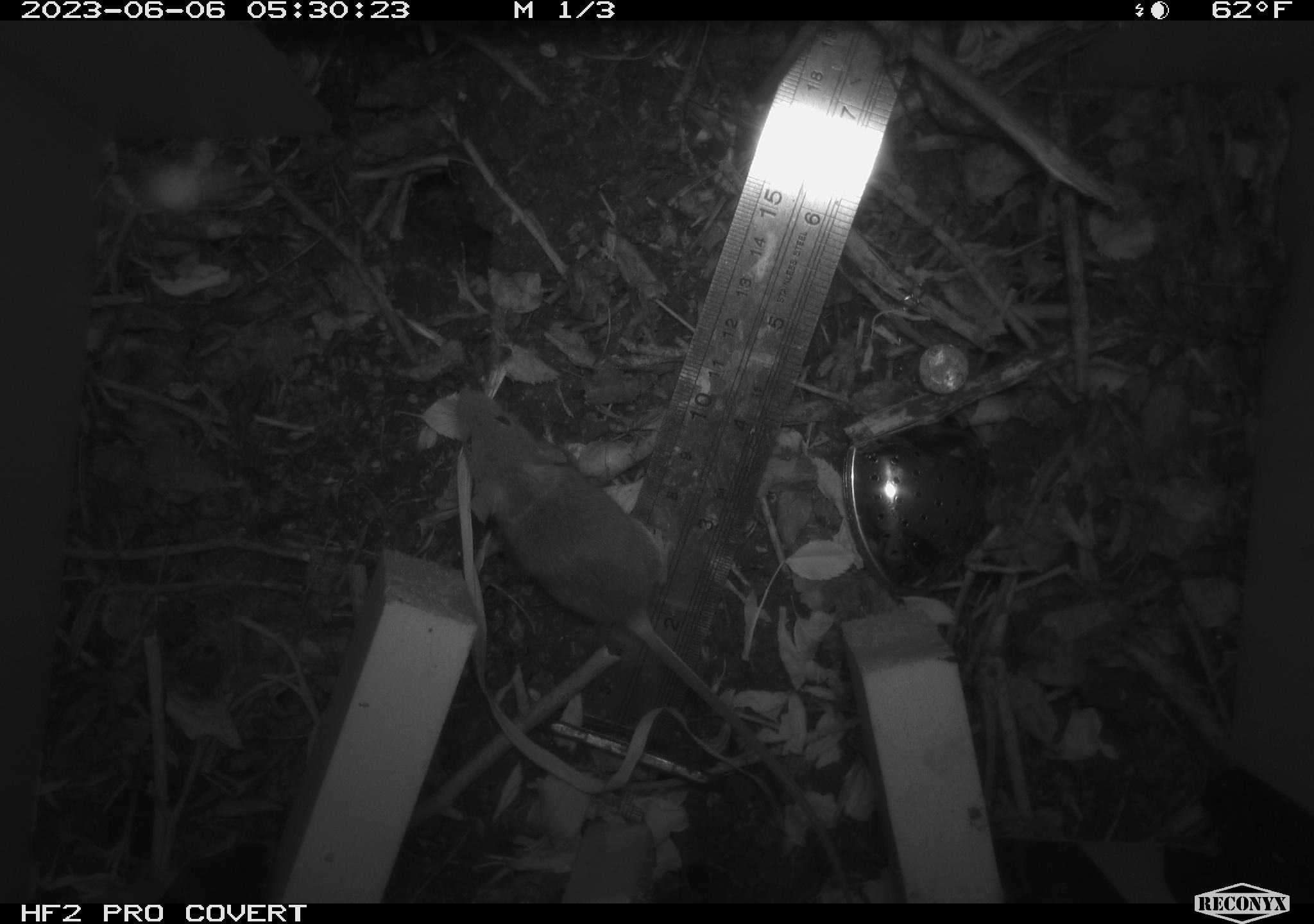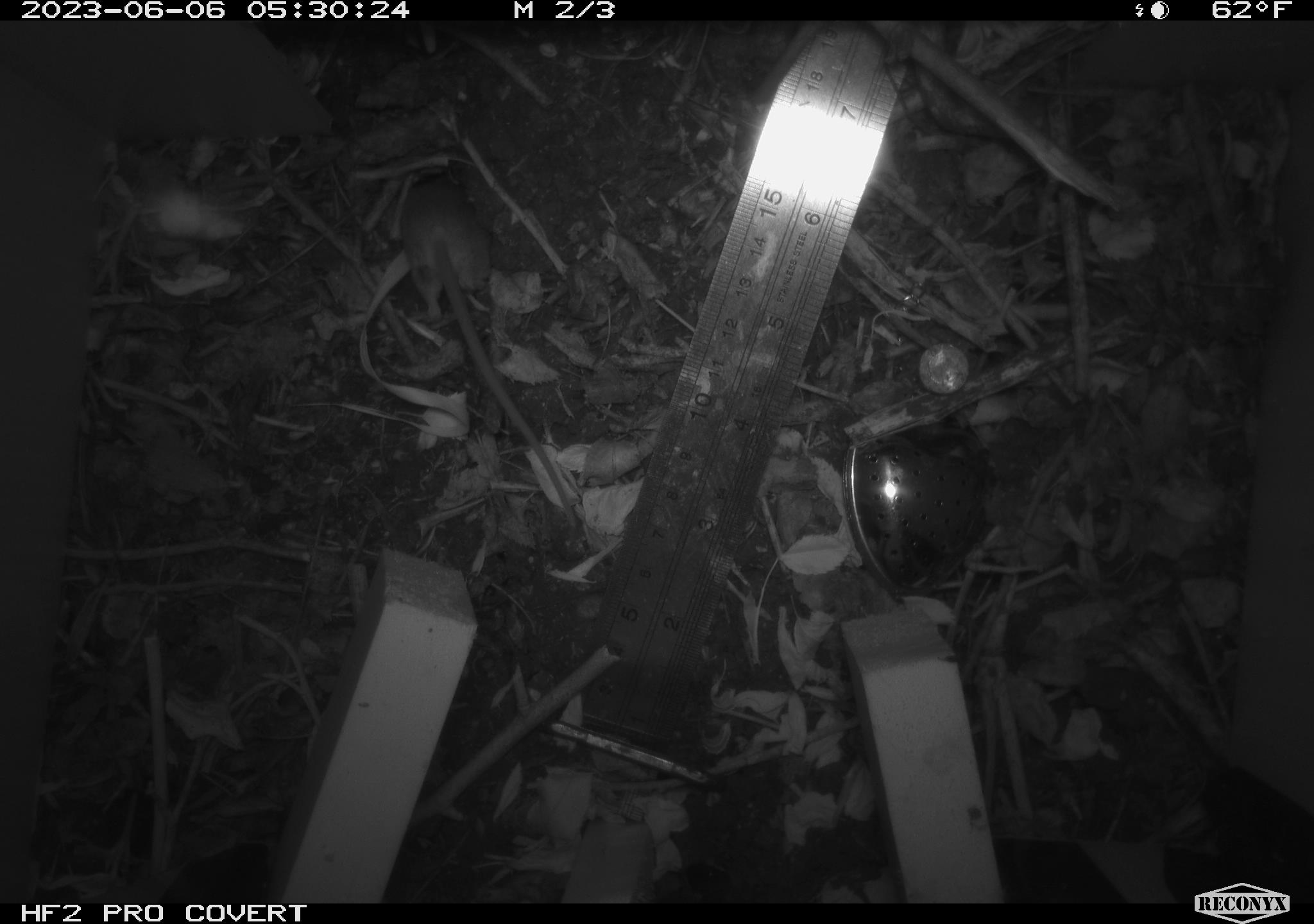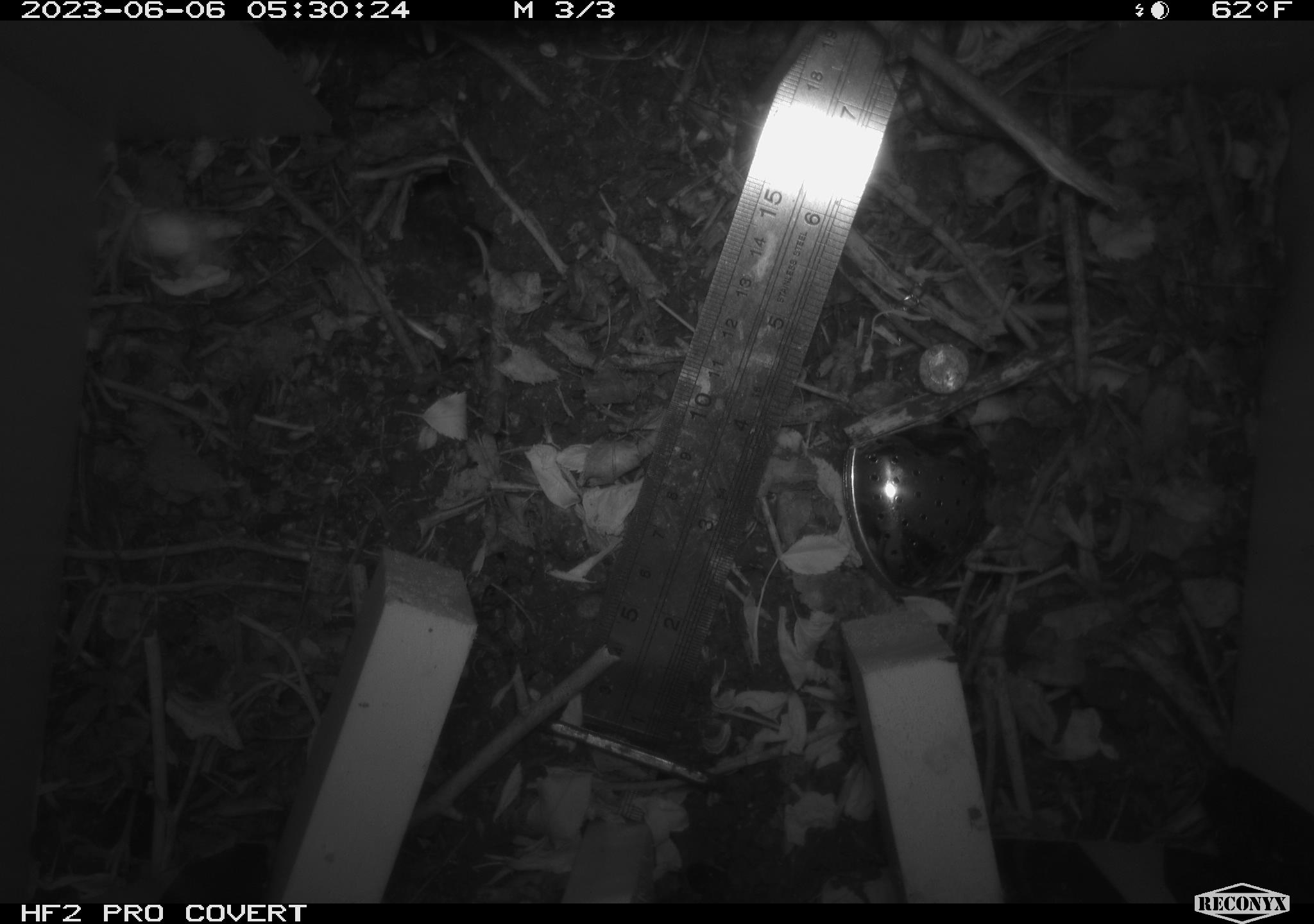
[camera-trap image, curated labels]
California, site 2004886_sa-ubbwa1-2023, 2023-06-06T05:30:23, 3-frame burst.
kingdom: Animalia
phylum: Chordata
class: Mammalia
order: Rodentia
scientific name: Rodentia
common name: rodent